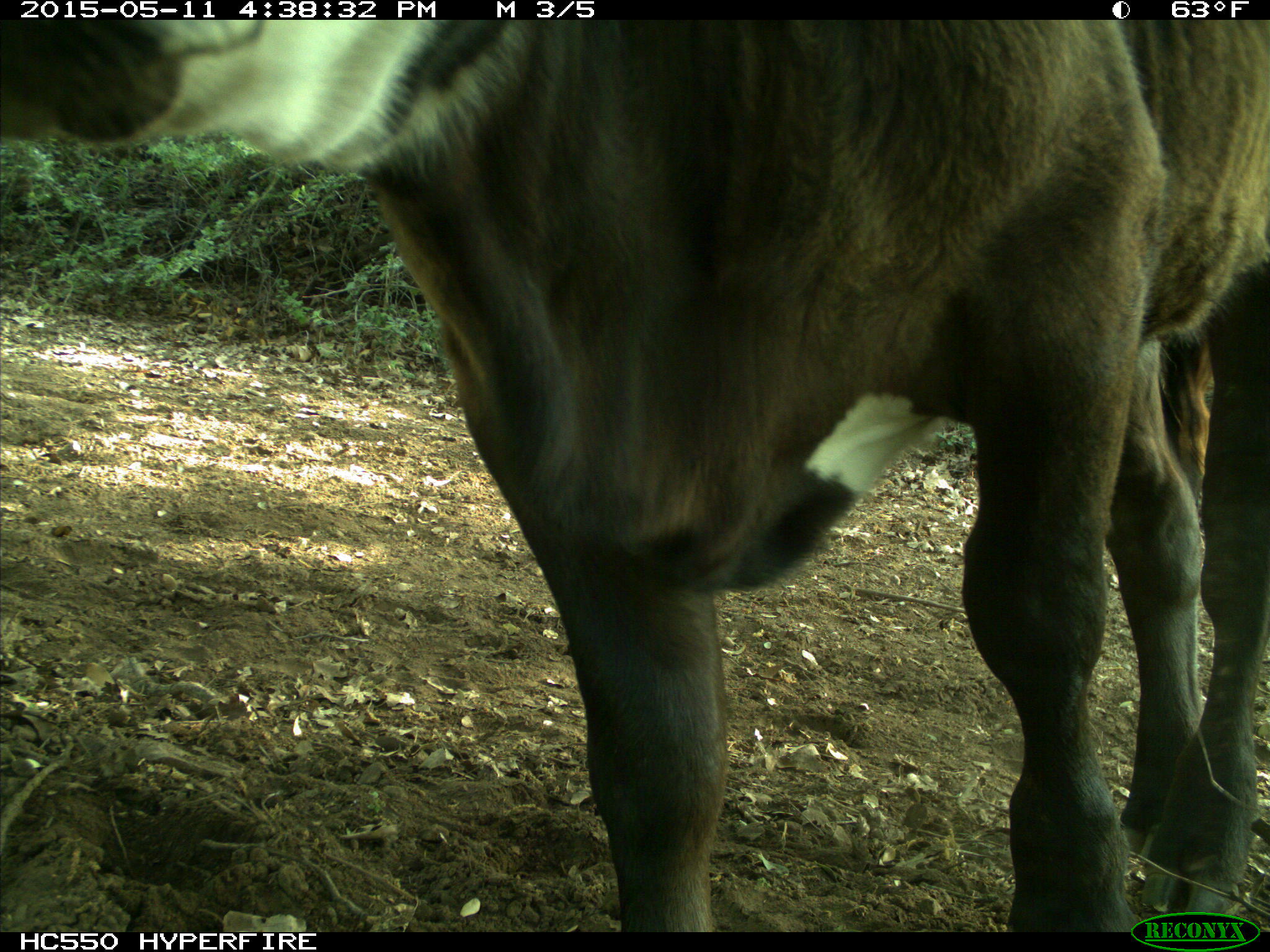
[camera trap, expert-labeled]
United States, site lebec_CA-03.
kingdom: Animalia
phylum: Chordata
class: Mammalia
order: Artiodactyla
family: Bovidae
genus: Bos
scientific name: Bos taurus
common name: domestic cow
Bos taurus (domestic cow).